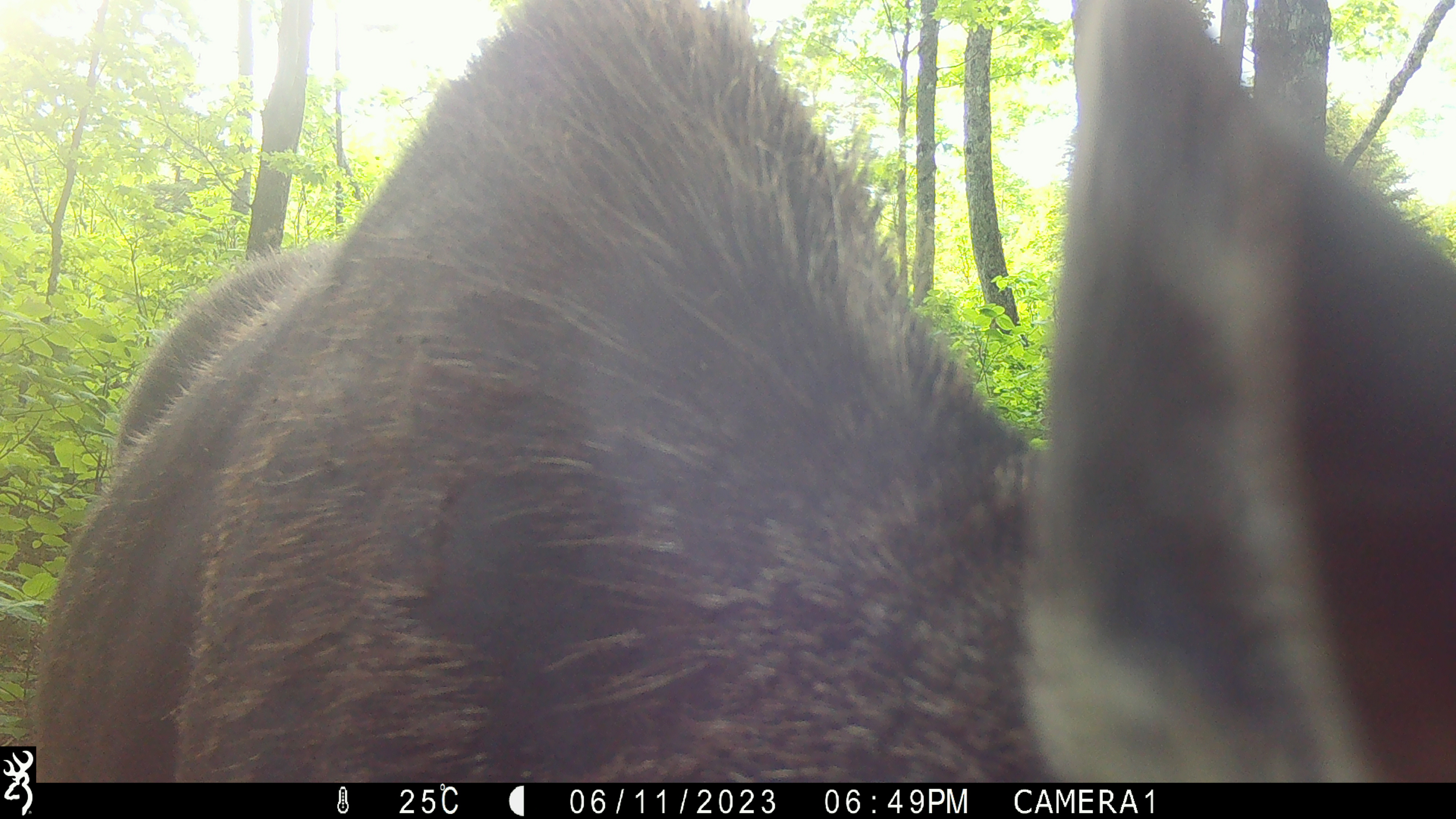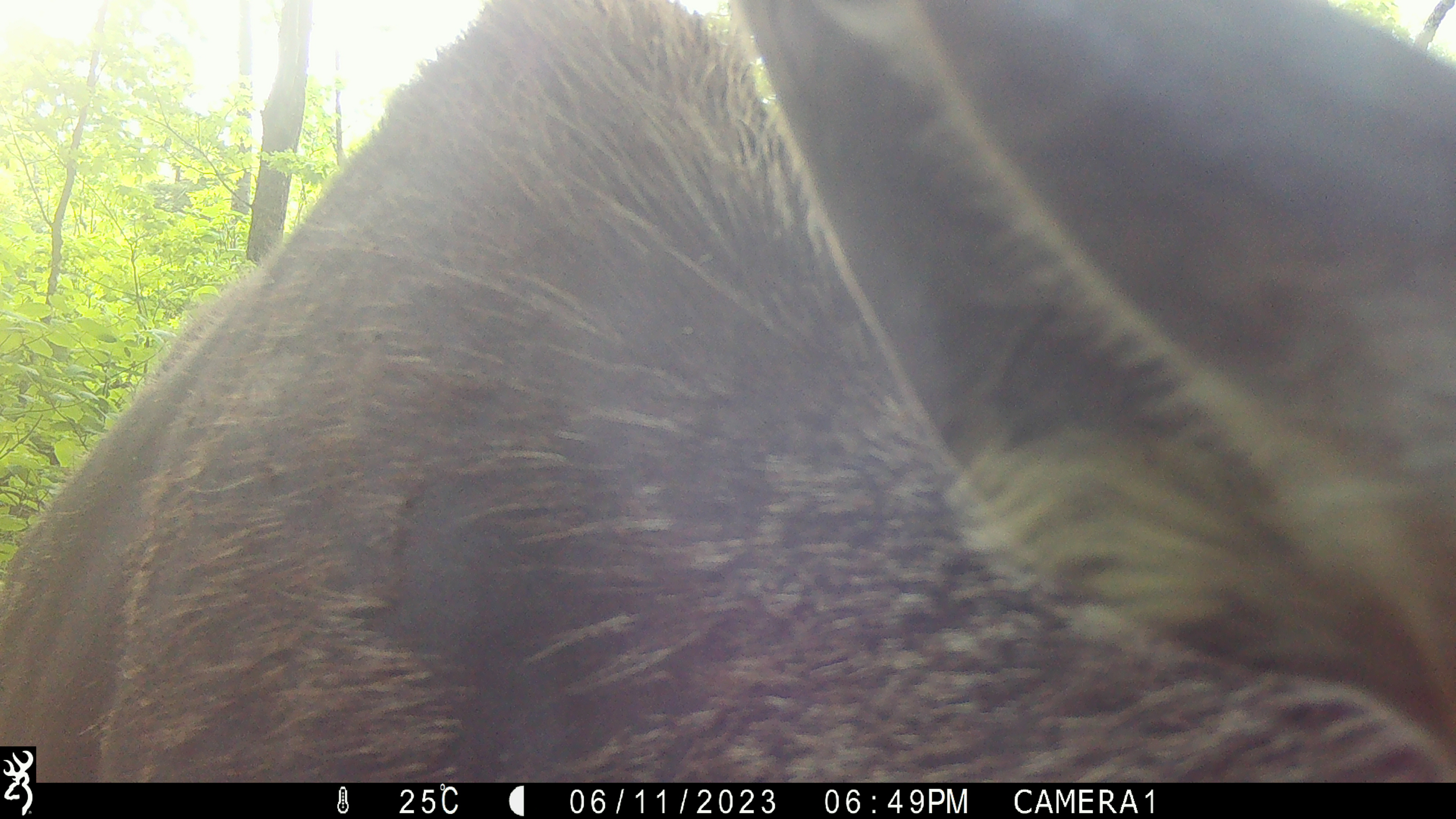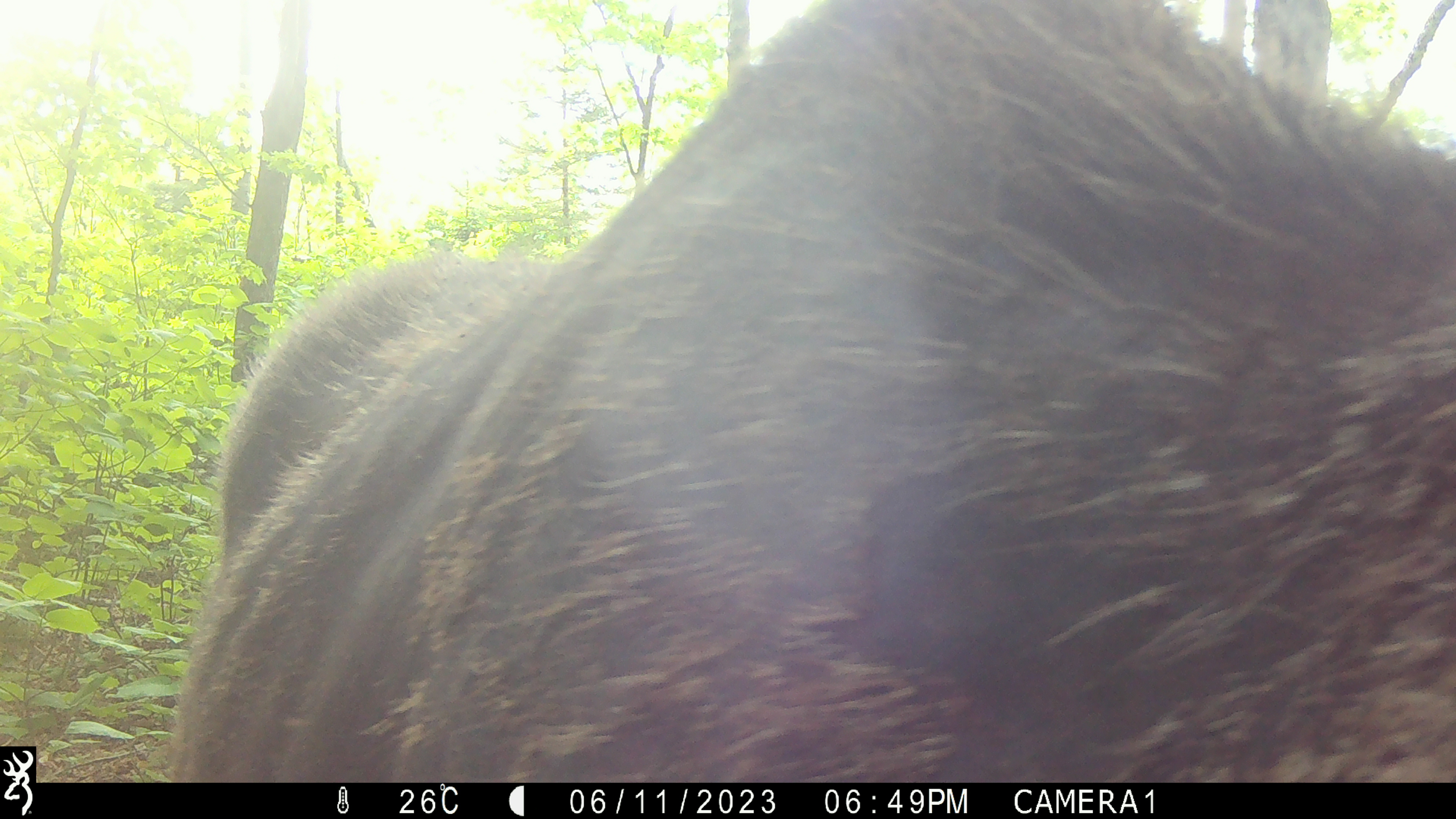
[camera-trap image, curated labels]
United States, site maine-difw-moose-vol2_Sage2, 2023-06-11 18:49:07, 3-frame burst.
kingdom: Animalia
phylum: Chordata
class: Mammalia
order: Artiodactyla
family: Cervidae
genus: Alces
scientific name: Alces alces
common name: moose